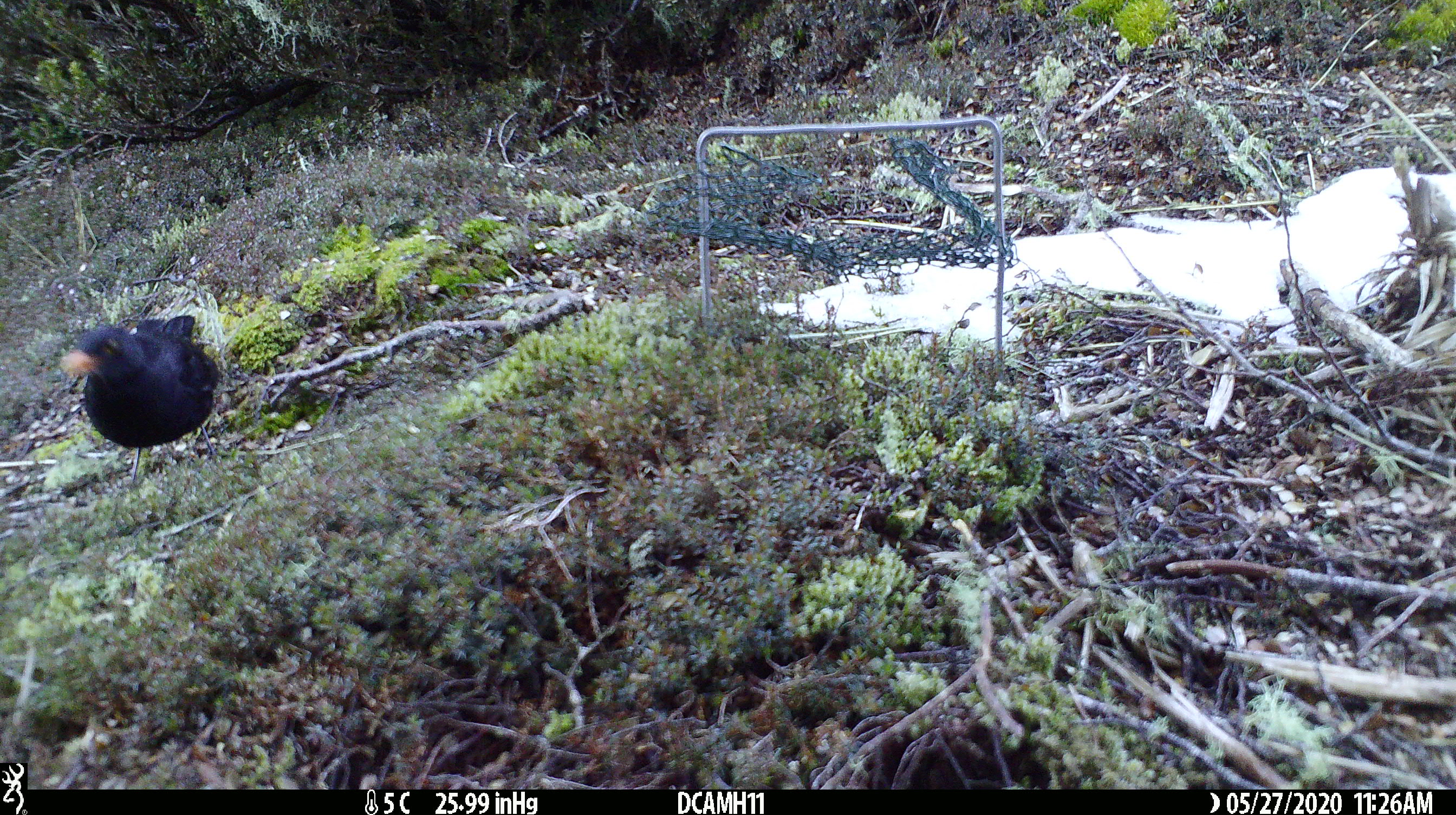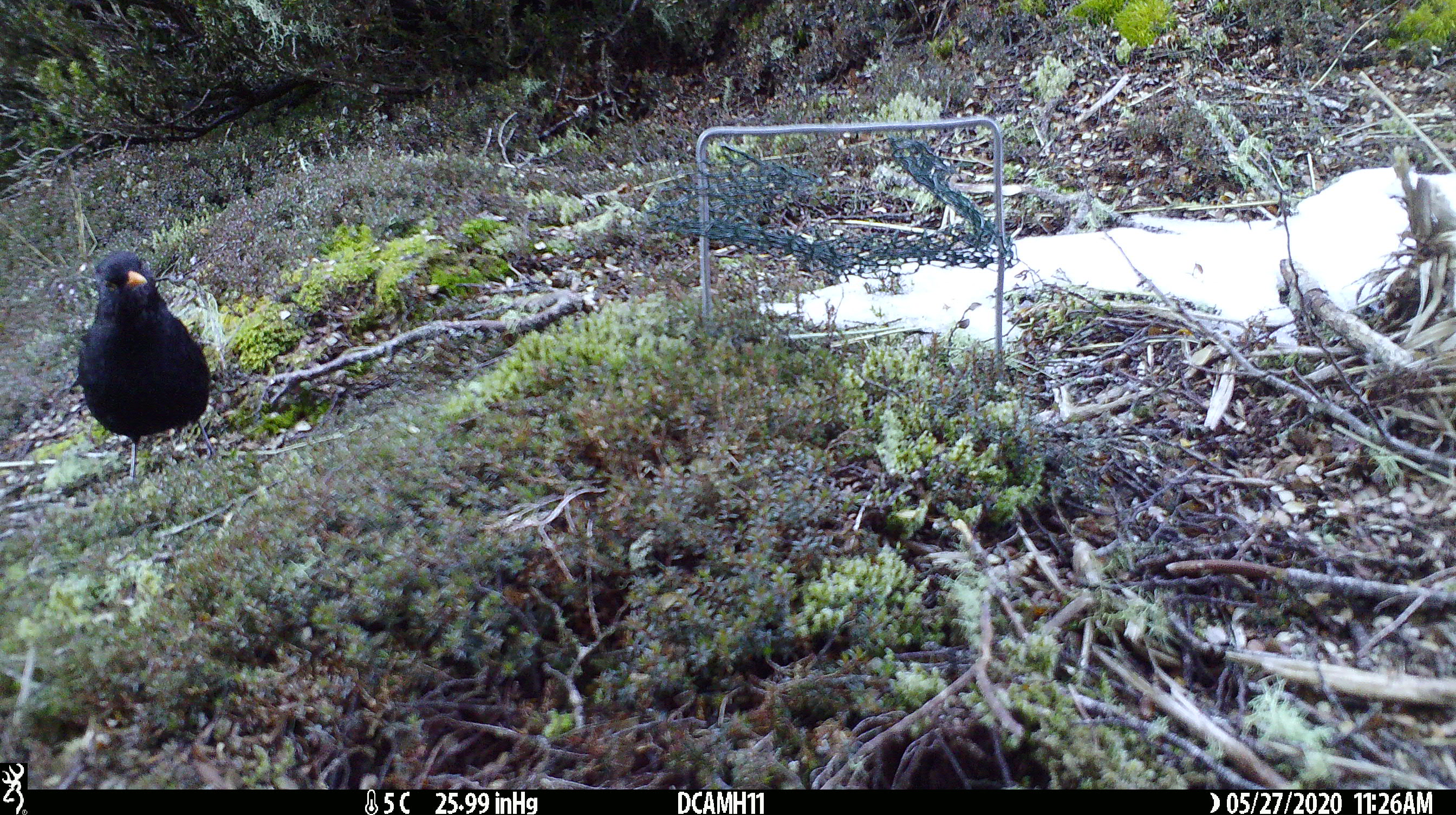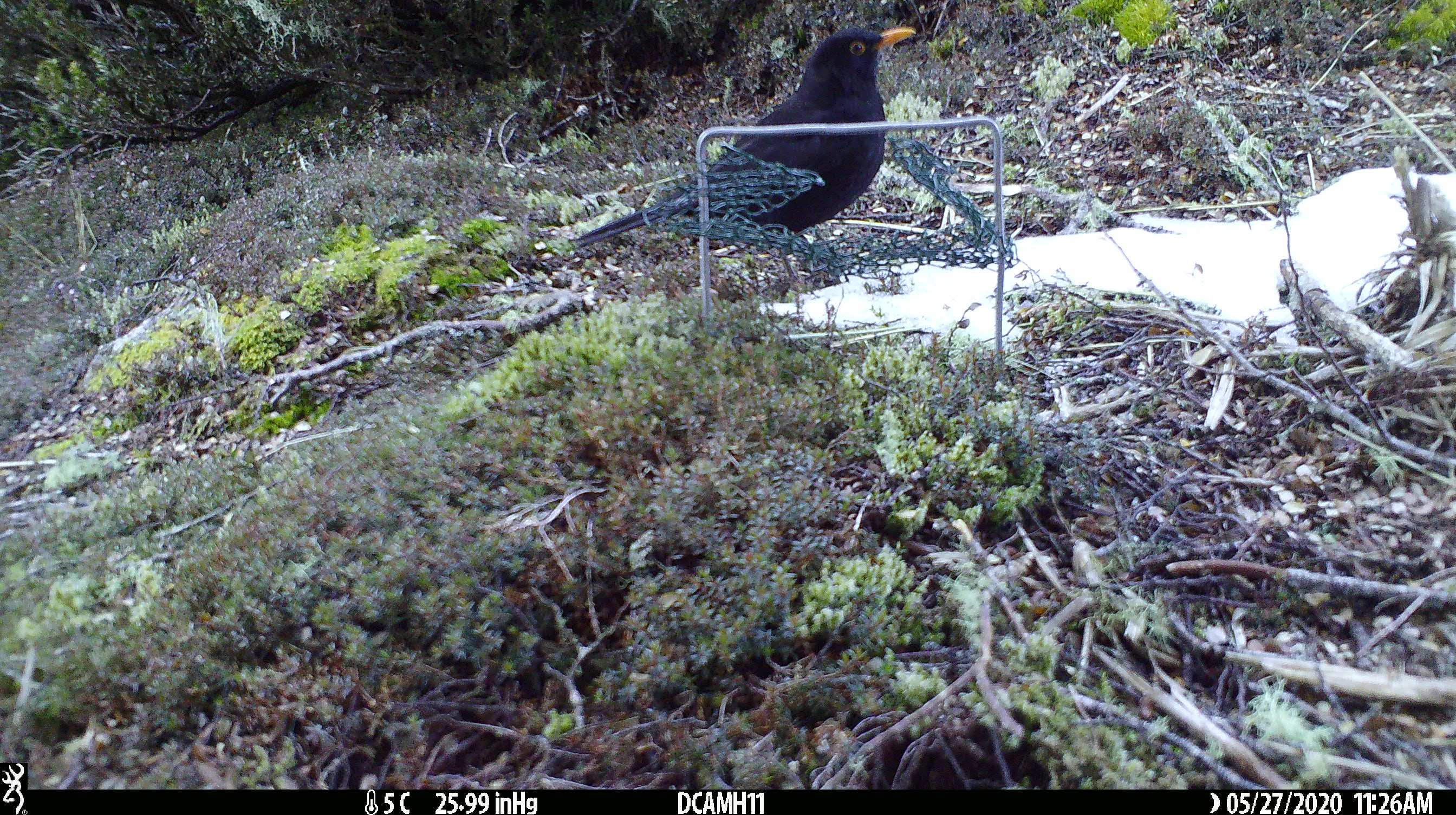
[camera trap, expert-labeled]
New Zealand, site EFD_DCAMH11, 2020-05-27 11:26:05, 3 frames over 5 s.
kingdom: Animalia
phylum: Chordata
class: Aves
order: Passeriformes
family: Turdidae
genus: Turdus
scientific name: Turdus merula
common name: eurasian blackbird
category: blackbird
Blackbird (eurasian blackbird) (Turdus merula).